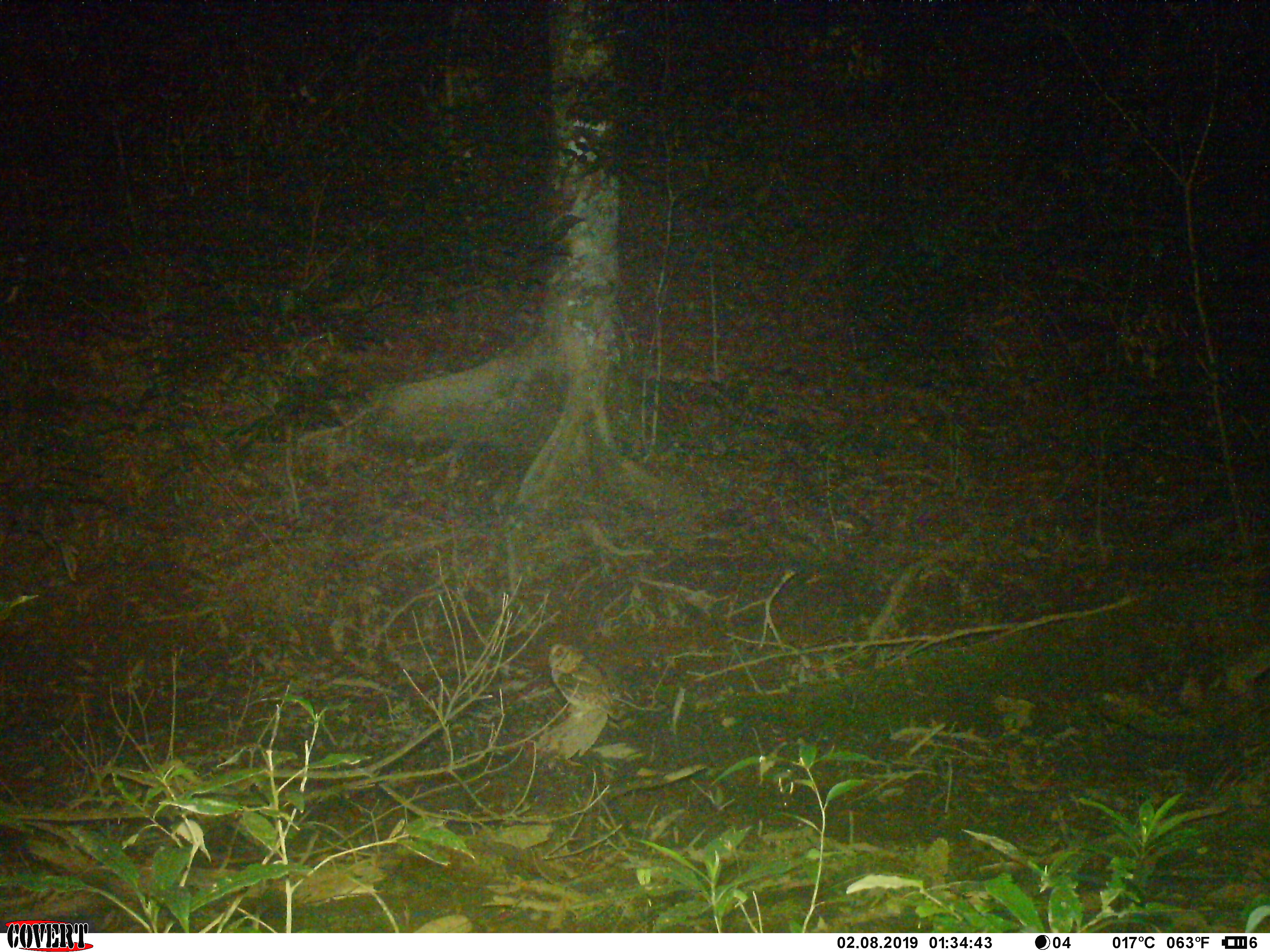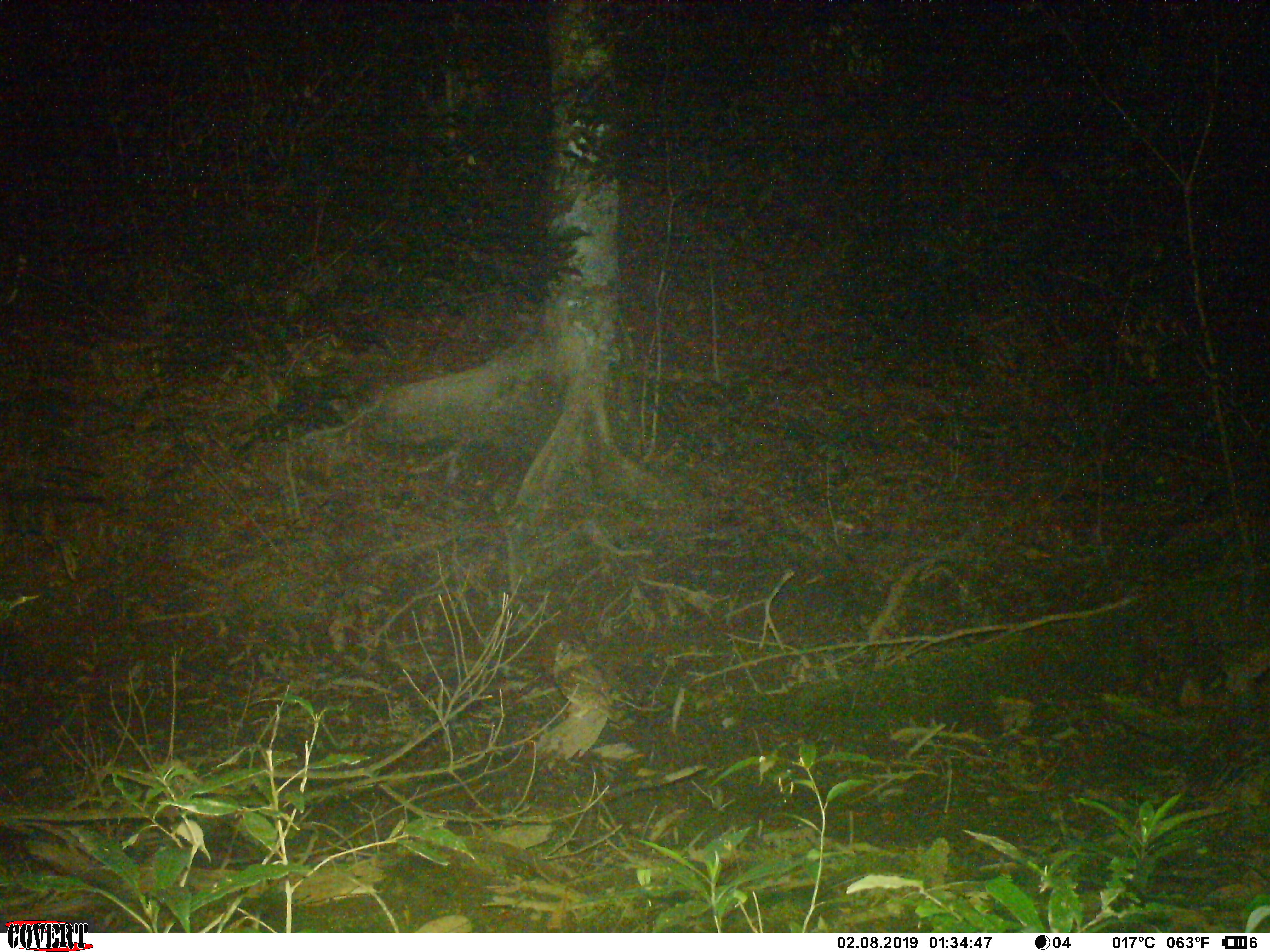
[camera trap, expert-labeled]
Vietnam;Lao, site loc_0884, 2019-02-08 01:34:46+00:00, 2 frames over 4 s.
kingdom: Animalia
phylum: Chordata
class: Aves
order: Strigiformes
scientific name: Strigiformes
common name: owl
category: unidentified owl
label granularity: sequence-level